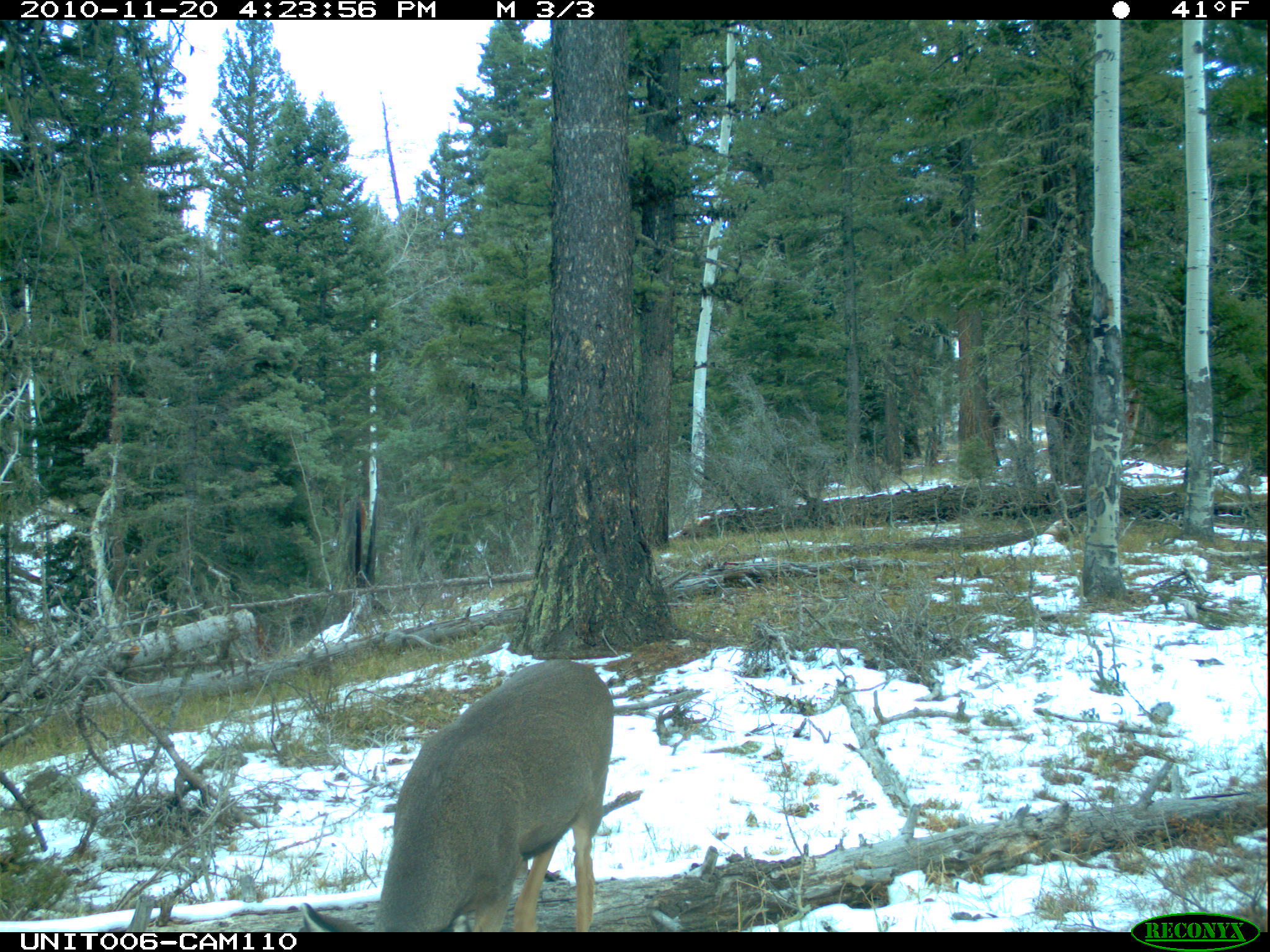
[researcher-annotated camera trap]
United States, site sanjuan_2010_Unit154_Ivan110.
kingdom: Animalia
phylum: Chordata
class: Mammalia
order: Artiodactyla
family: Cervidae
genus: Odocoileus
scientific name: Odocoileus hemionus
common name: mule deer